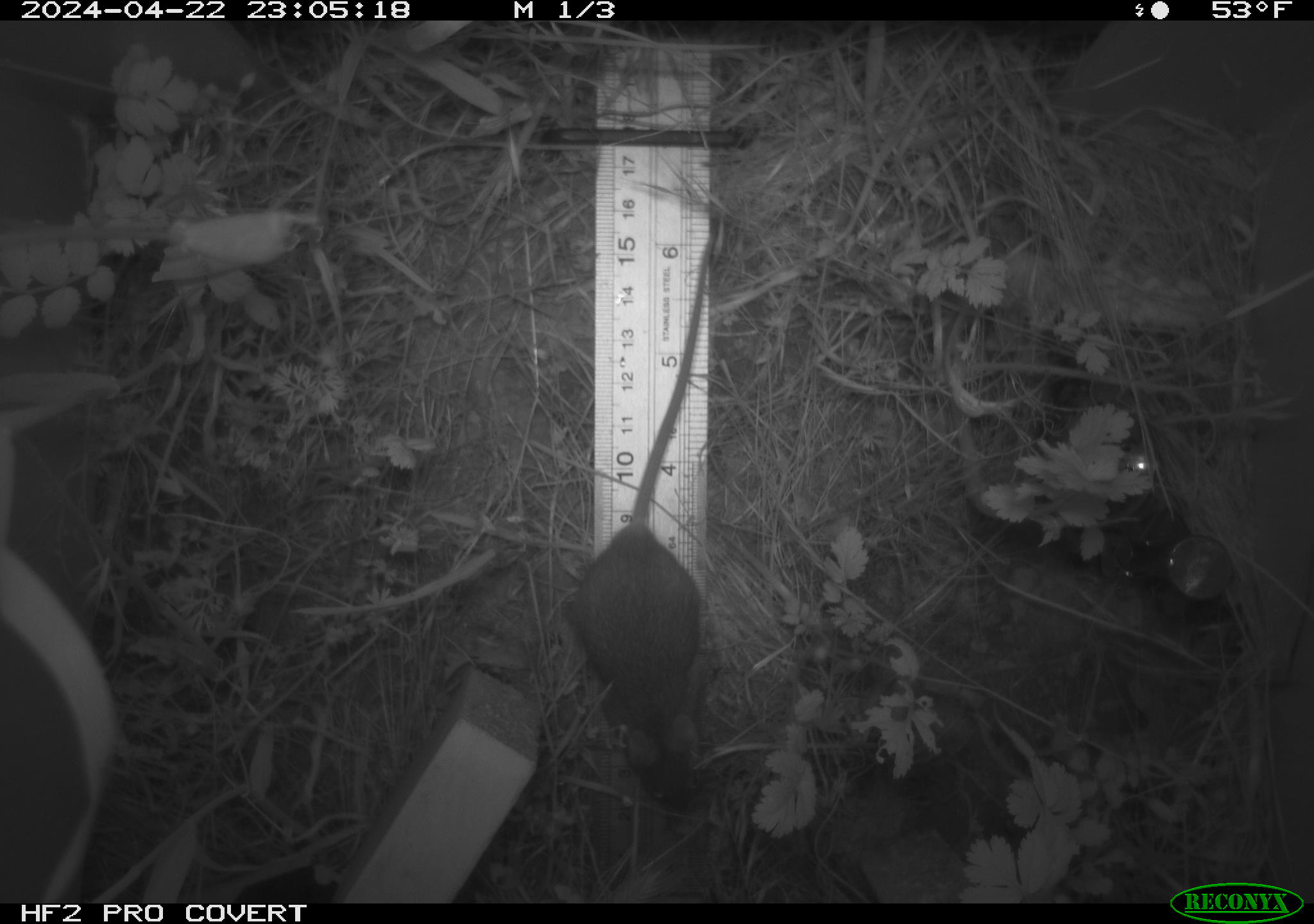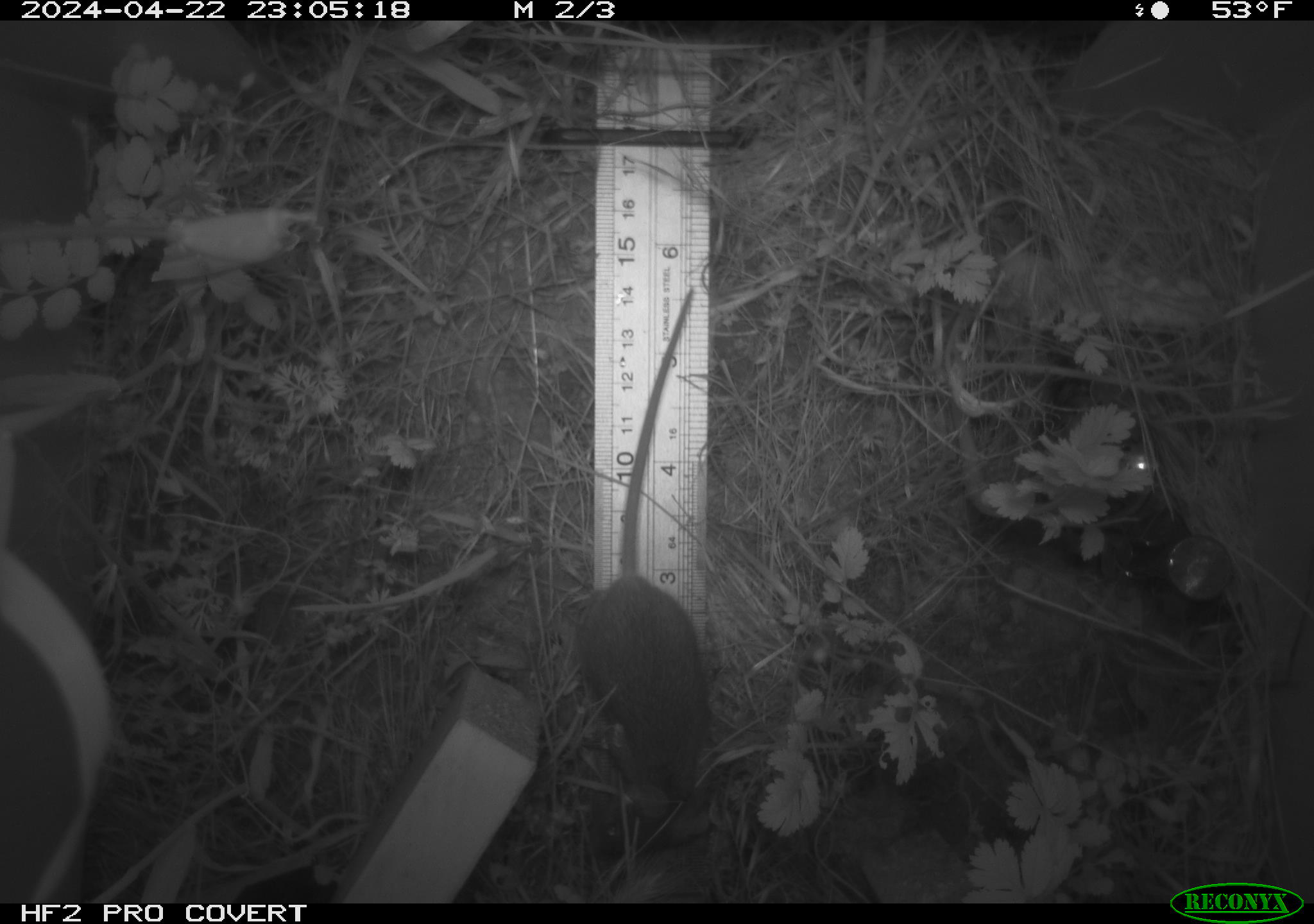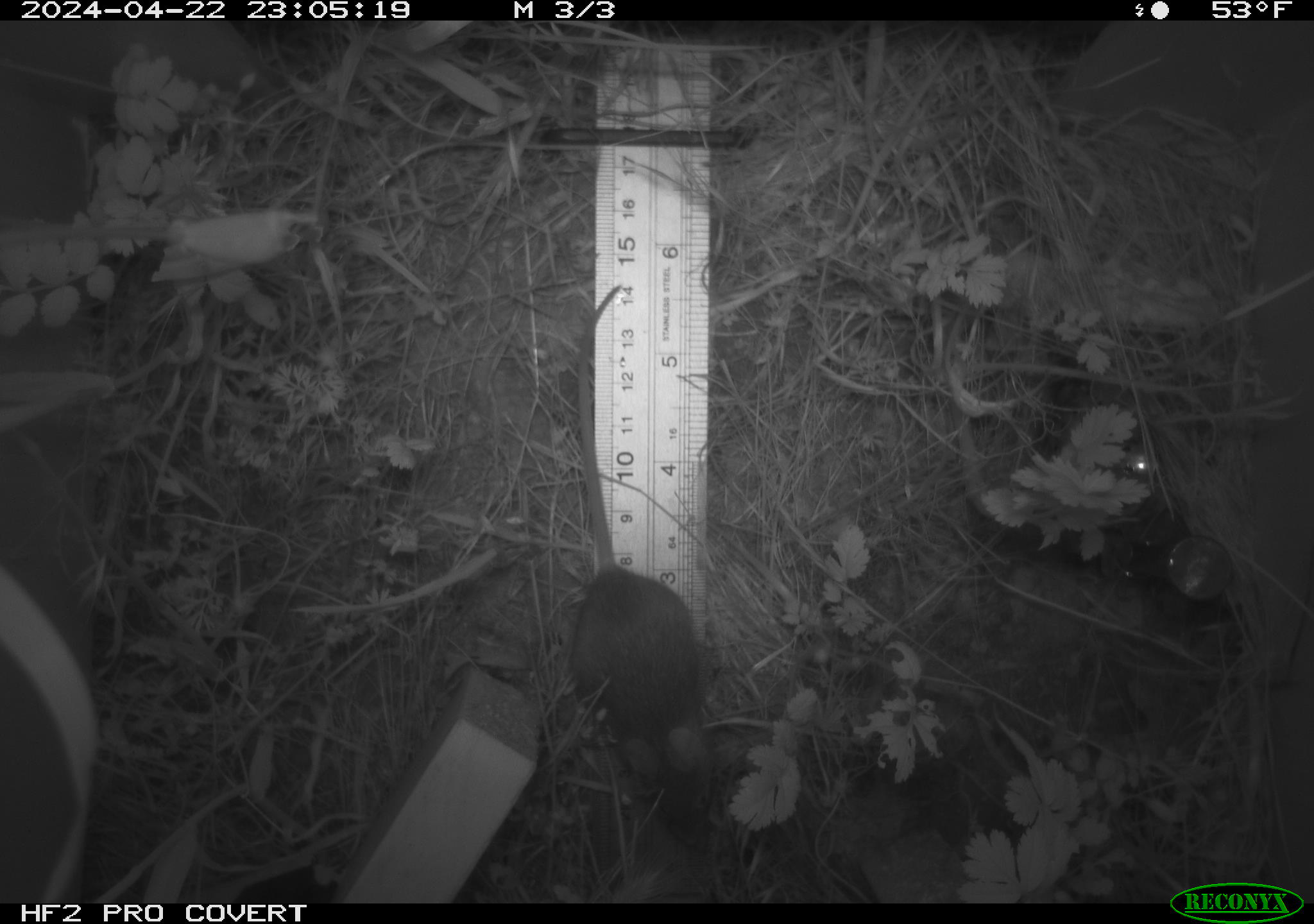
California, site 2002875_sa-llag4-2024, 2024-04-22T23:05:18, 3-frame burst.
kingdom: Animalia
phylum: Chordata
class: Mammalia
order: Rodentia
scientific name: Rodentia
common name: rodent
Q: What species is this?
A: Rodent (Rodentia).